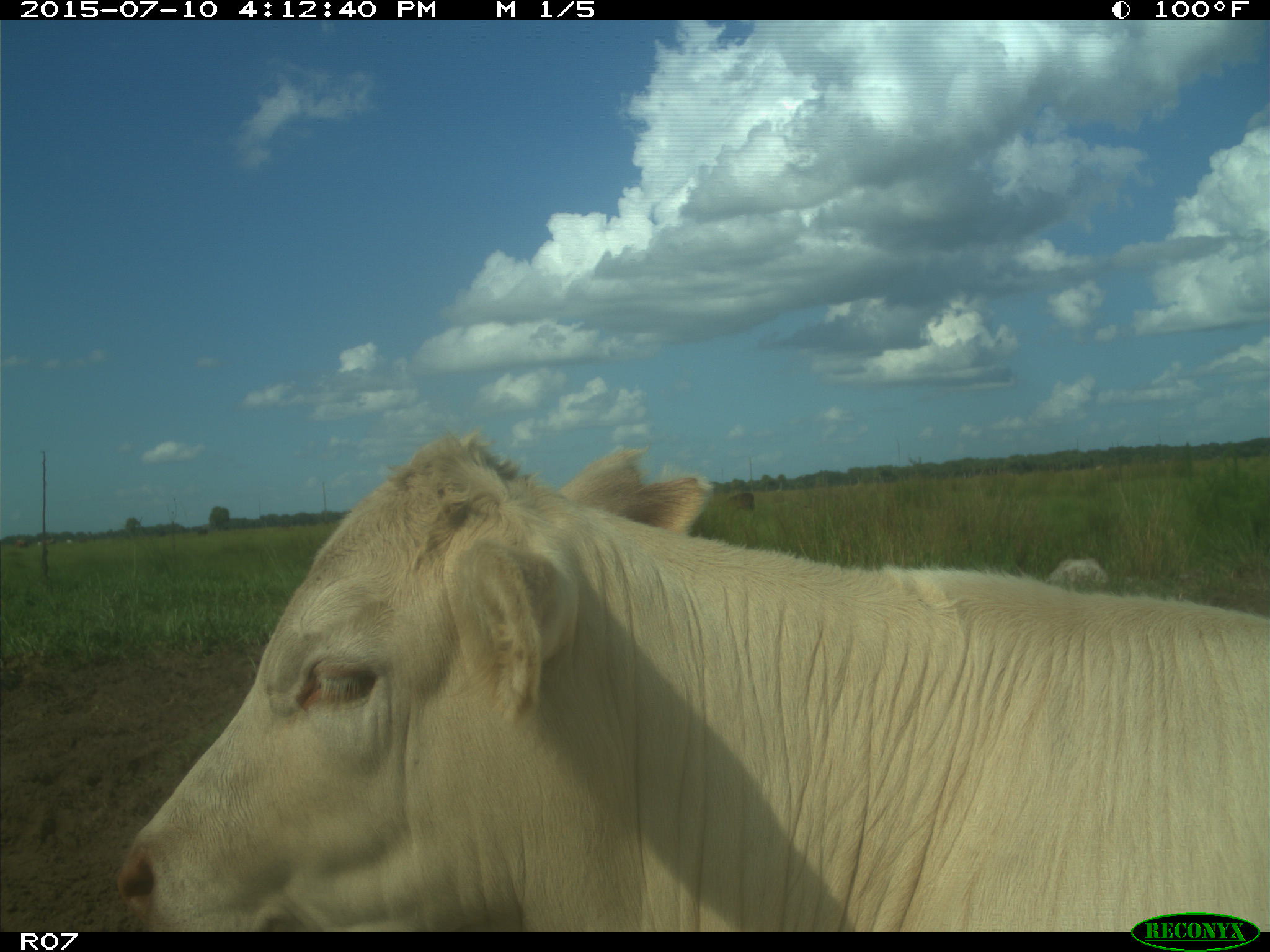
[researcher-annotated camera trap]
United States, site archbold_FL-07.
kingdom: Animalia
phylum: Chordata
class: Mammalia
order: Artiodactyla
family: Bovidae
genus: Bos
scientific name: Bos taurus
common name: domestic cow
Bos taurus (domestic cow).